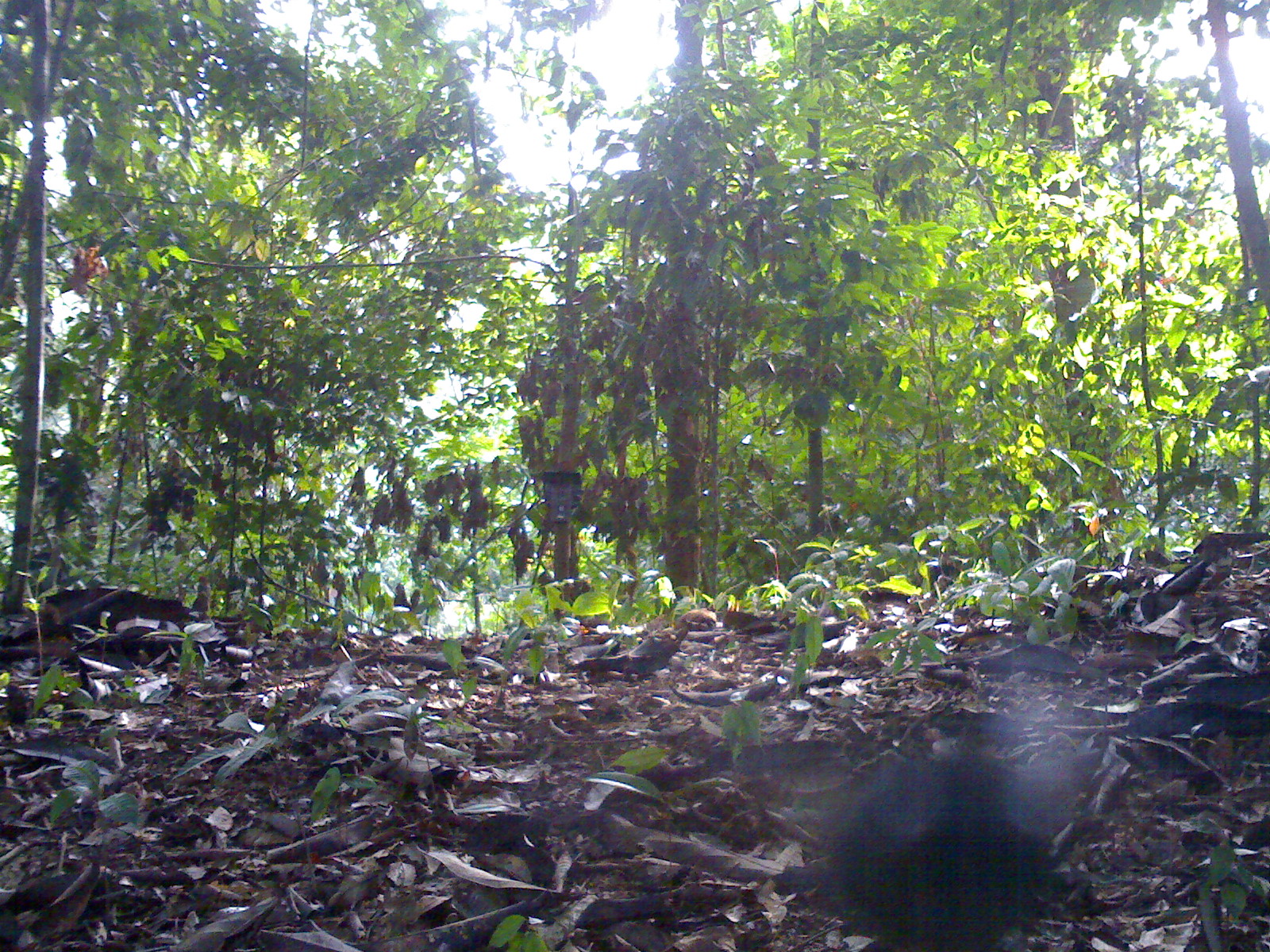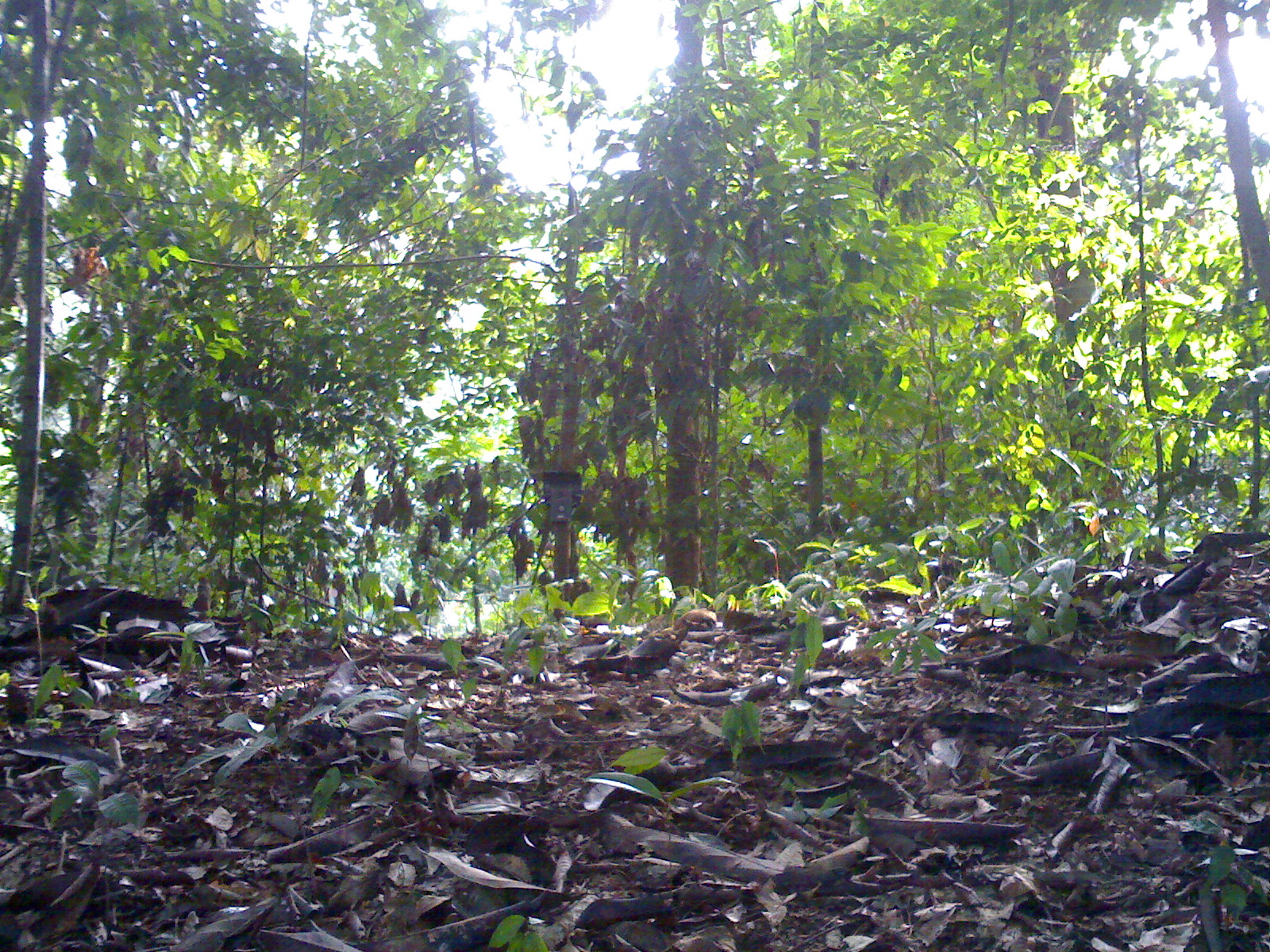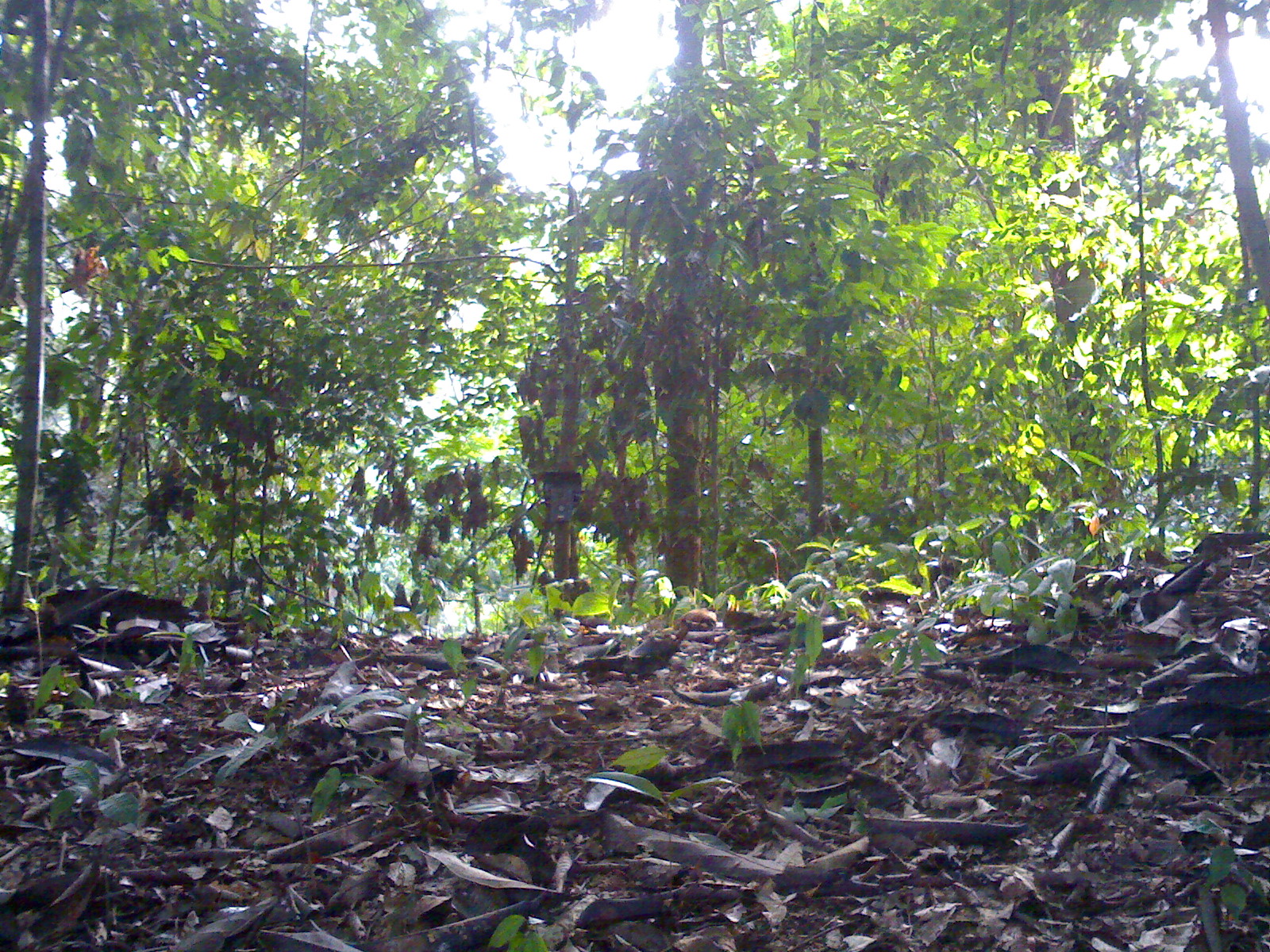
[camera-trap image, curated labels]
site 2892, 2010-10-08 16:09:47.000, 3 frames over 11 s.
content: unidentified animal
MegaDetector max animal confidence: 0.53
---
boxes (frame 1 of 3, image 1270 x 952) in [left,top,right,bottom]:
unidentifiable: [807,718,1069,948]